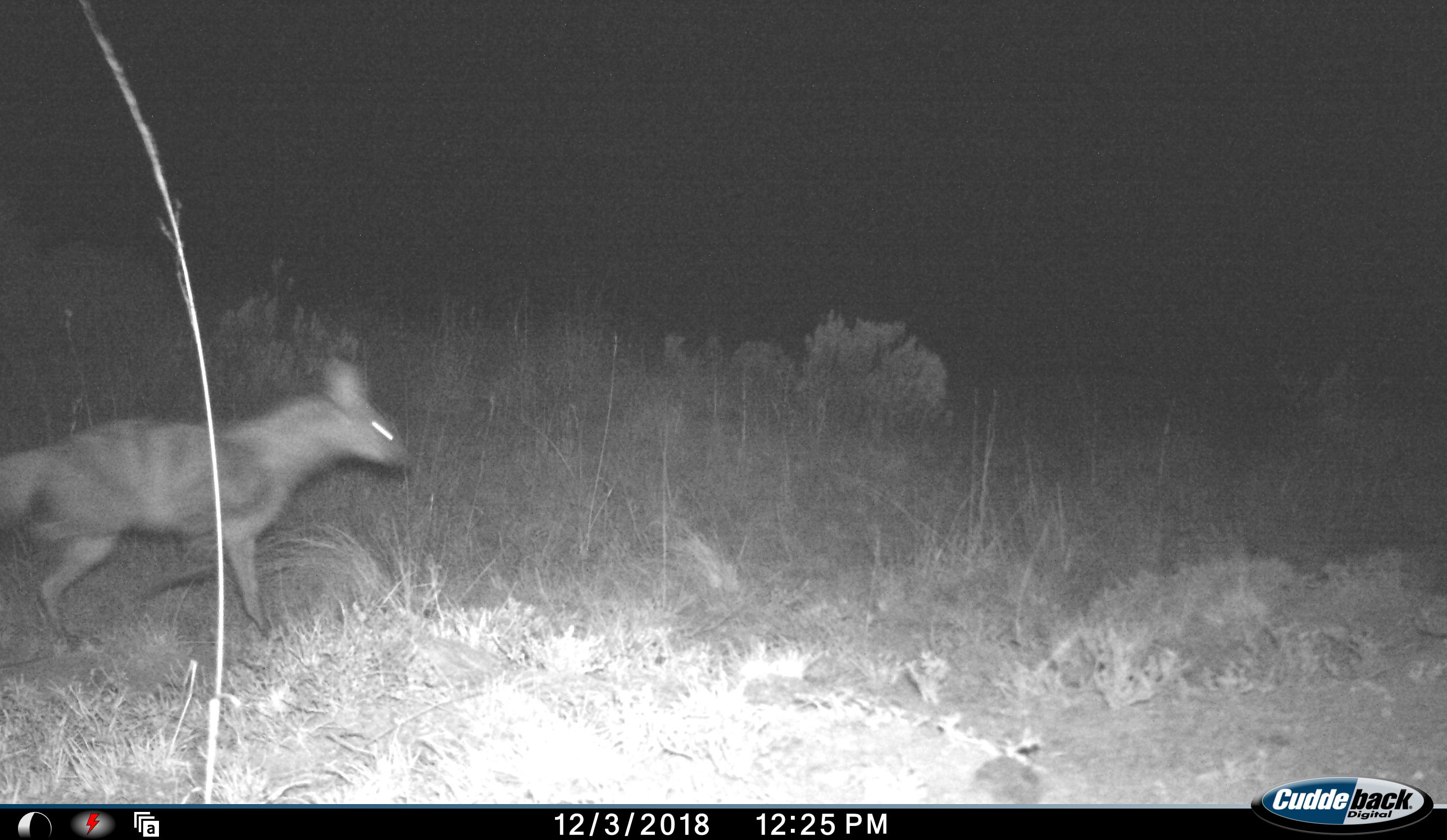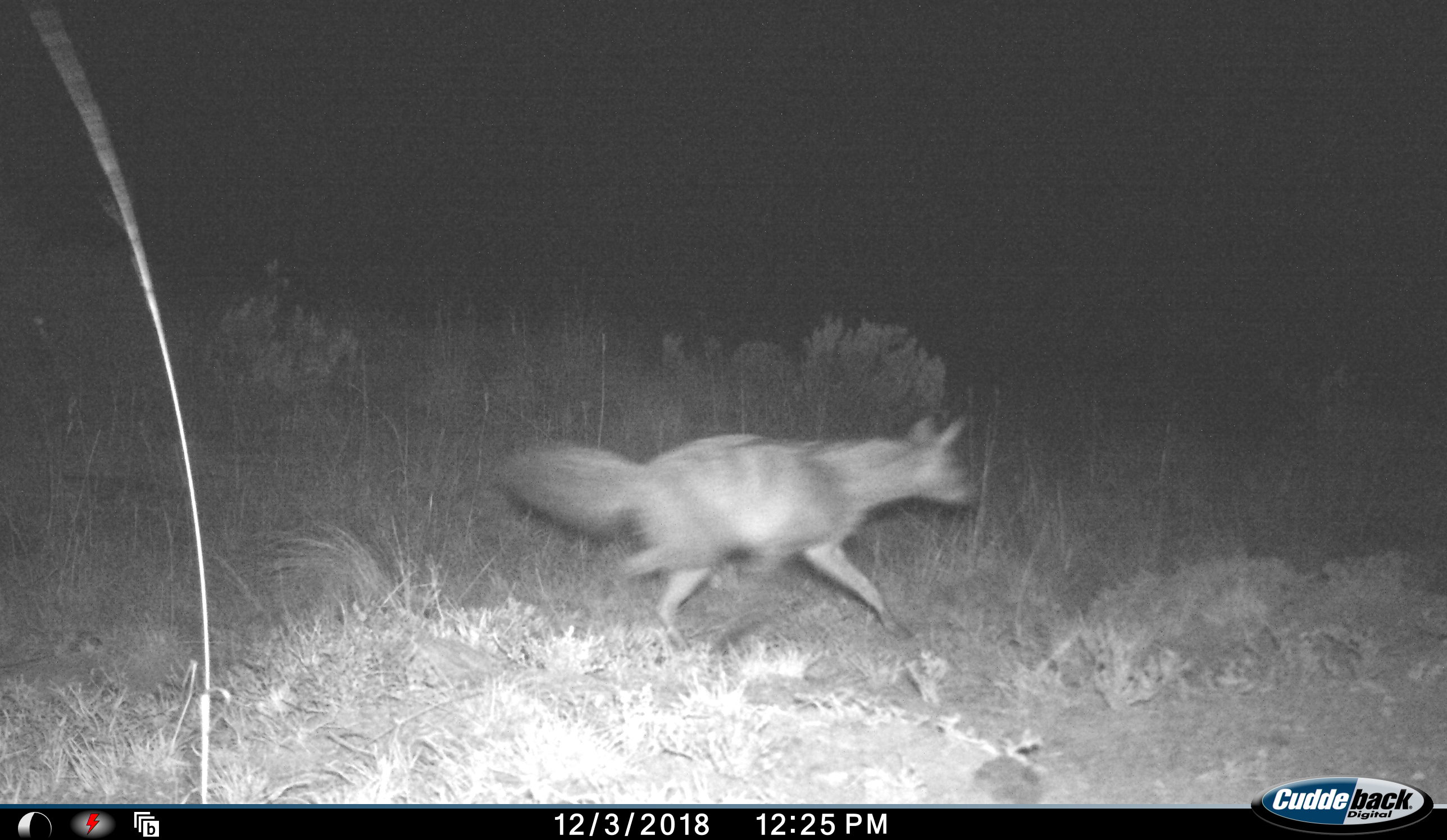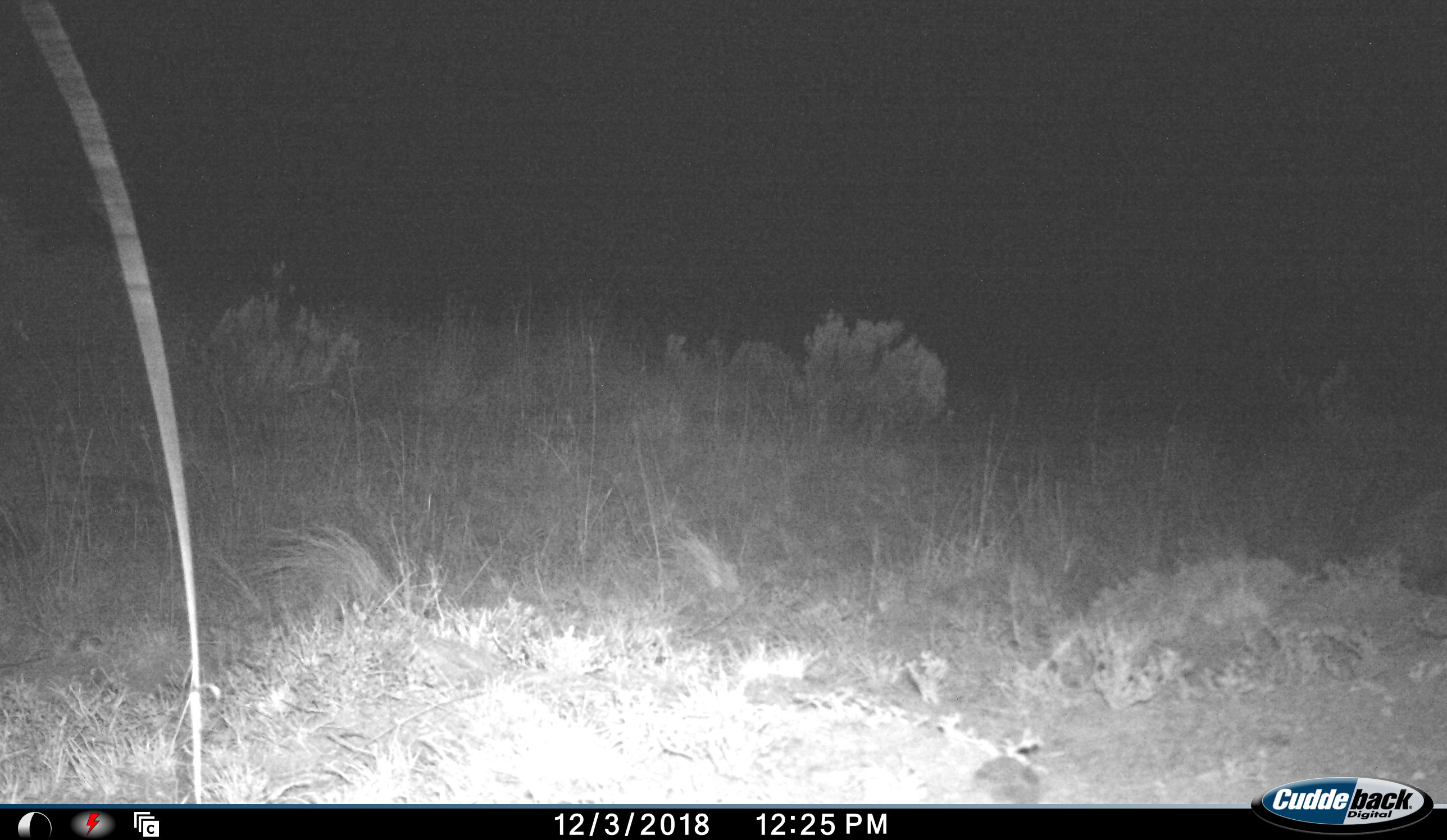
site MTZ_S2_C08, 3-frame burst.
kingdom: Animalia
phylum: Chordata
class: Mammalia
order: Carnivora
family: Hyaenidae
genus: Proteles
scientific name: Proteles cristatus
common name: aardwolf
Aardwolf (Proteles cristatus), count 1. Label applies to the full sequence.